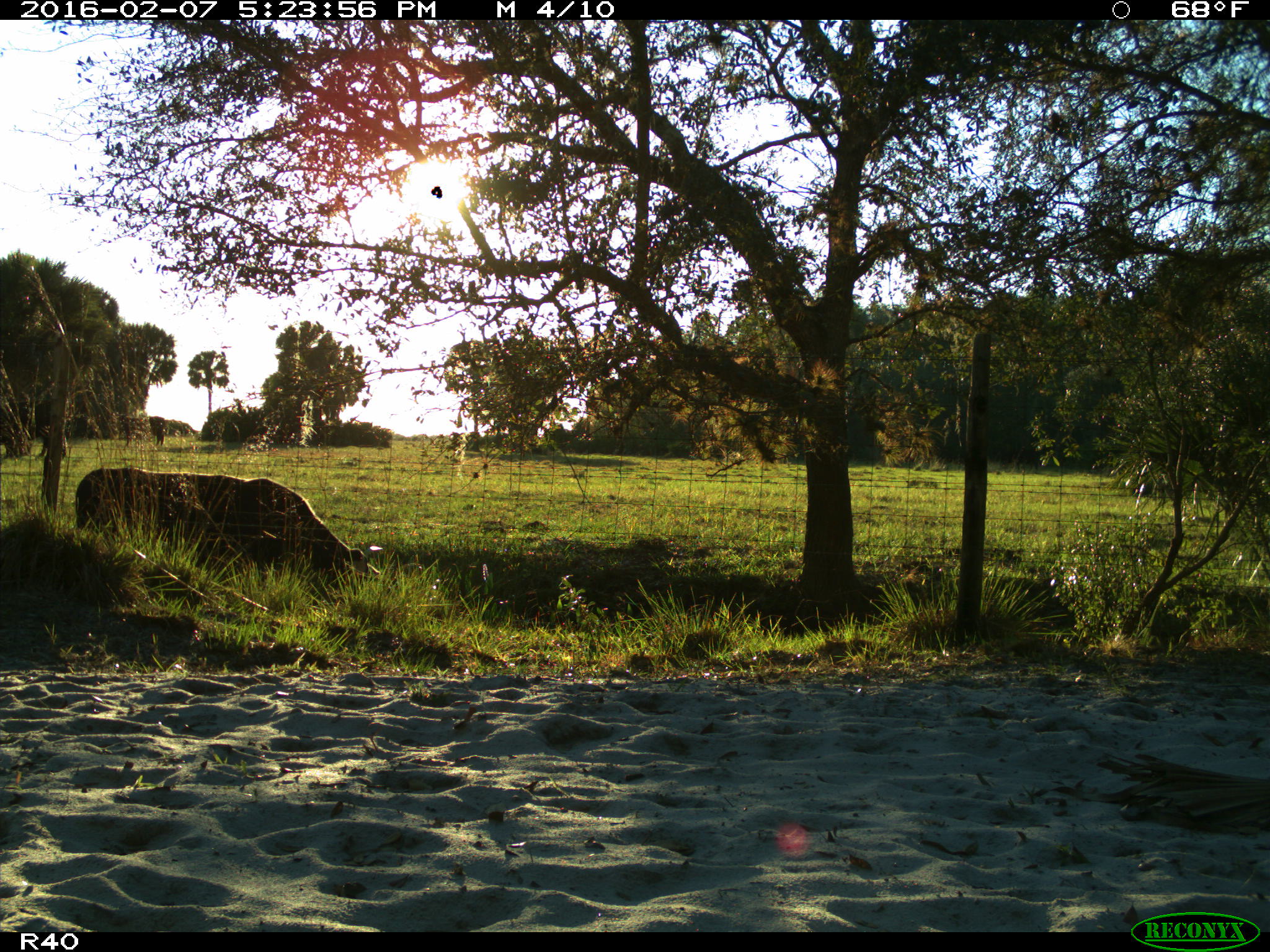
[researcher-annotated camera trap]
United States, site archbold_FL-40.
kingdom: Animalia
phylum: Chordata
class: Mammalia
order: Artiodactyla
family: Bovidae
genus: Bos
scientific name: Bos taurus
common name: domestic cow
Bos taurus (domestic cow).